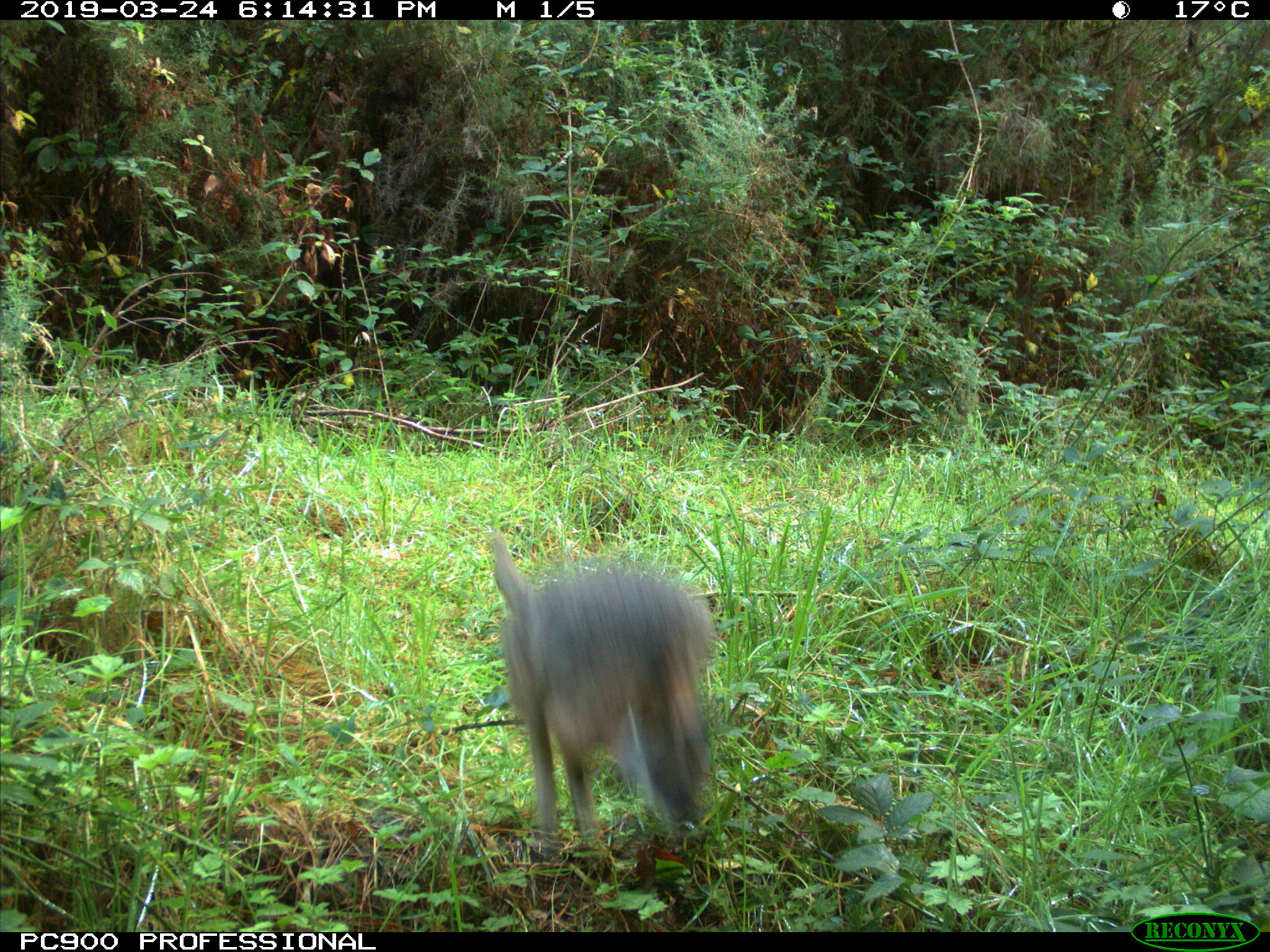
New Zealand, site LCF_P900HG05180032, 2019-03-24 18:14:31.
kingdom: Animalia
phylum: Chordata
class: Mammalia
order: Diprotodontia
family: Macropodidae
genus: Notamacropus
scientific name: Notamacropus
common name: wallaby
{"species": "wallaby (Notamacropus)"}